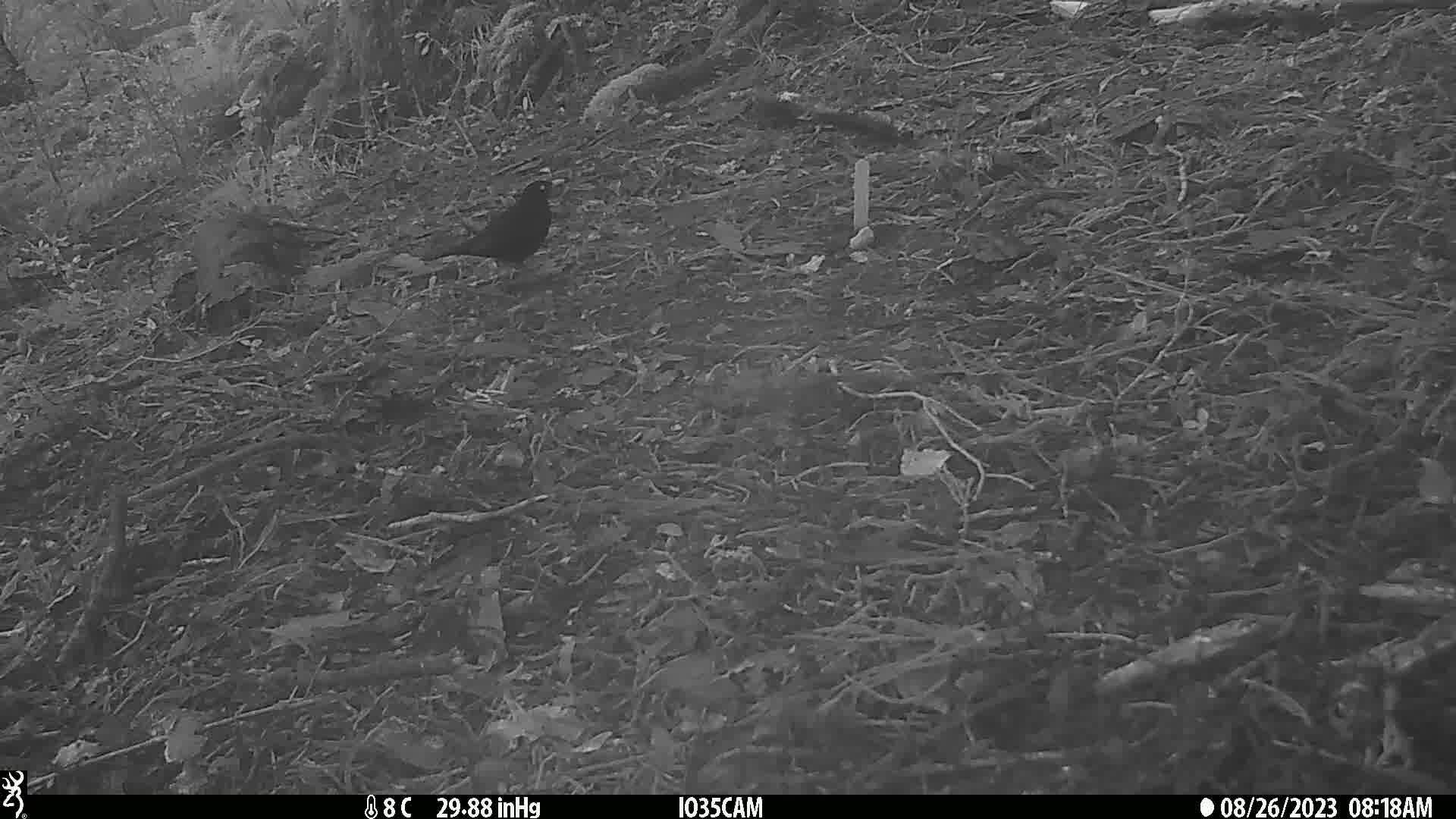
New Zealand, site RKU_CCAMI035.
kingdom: Animalia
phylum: Chordata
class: Aves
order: Passeriformes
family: Turdidae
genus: Turdus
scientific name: Turdus merula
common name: eurasian blackbird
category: blackbird